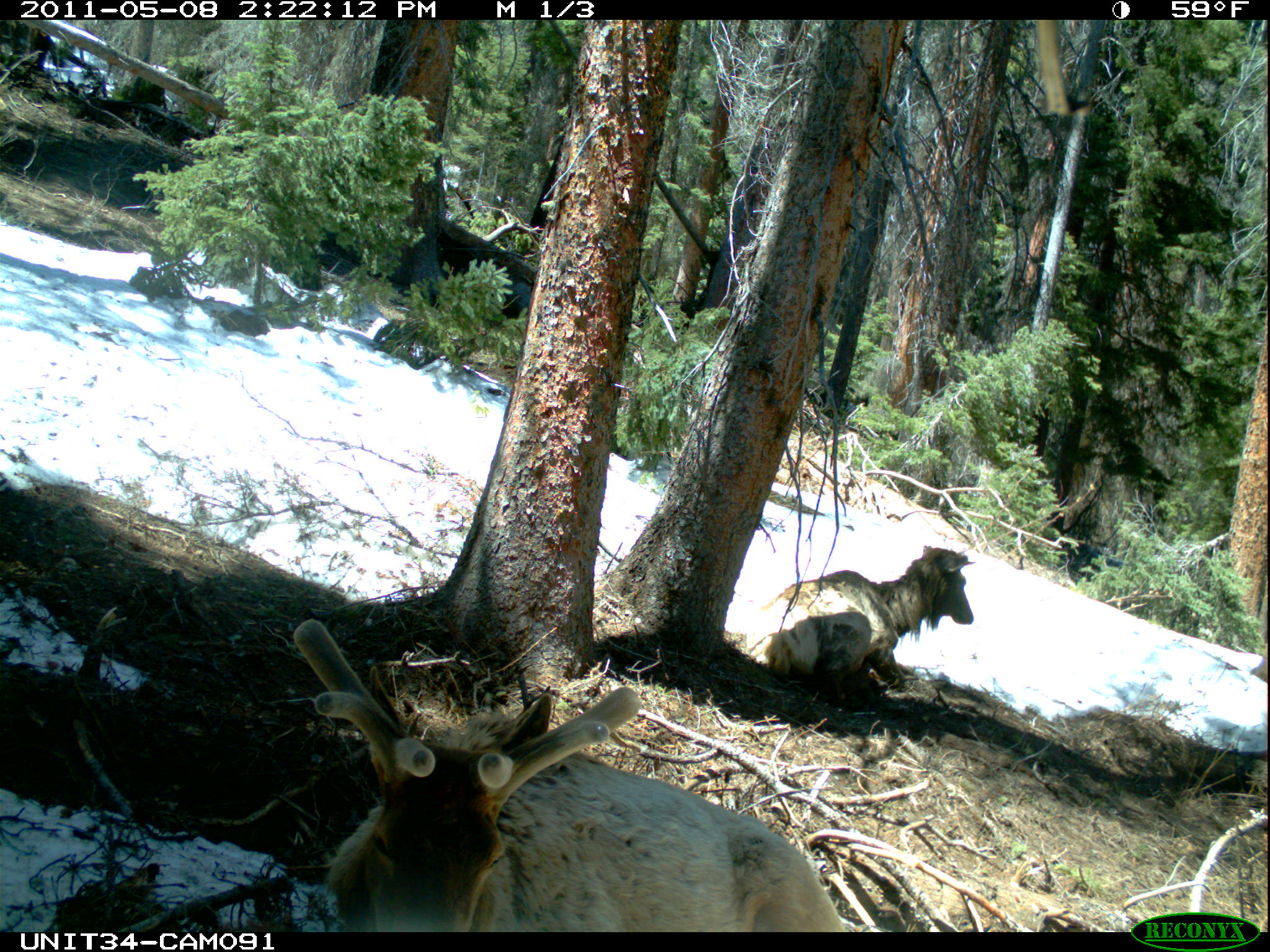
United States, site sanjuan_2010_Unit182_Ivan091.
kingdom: Animalia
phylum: Chordata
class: Mammalia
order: Artiodactyla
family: Cervidae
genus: Cervus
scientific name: Cervus elaphus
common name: red deer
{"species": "Cervus elaphus (red deer)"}